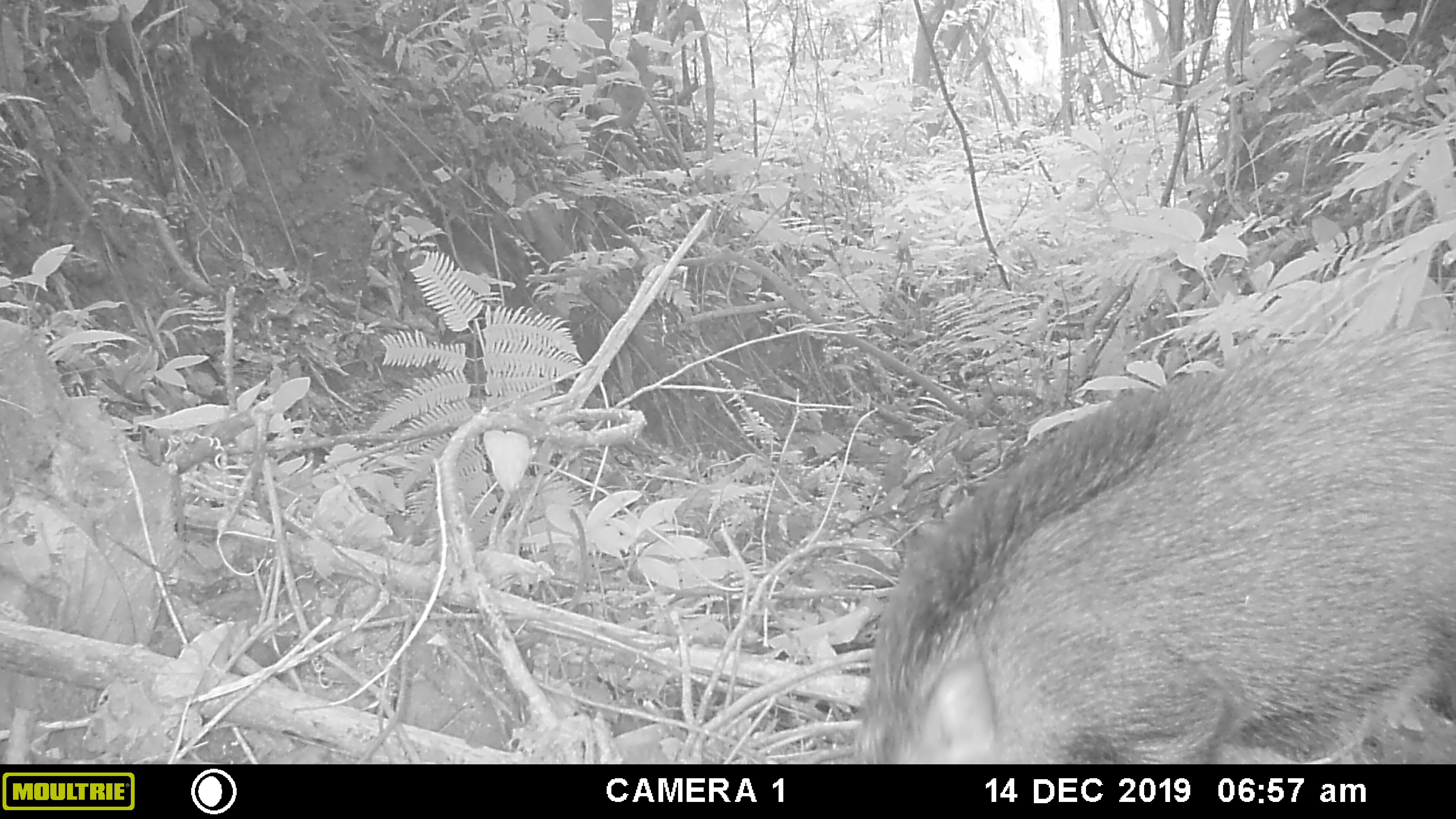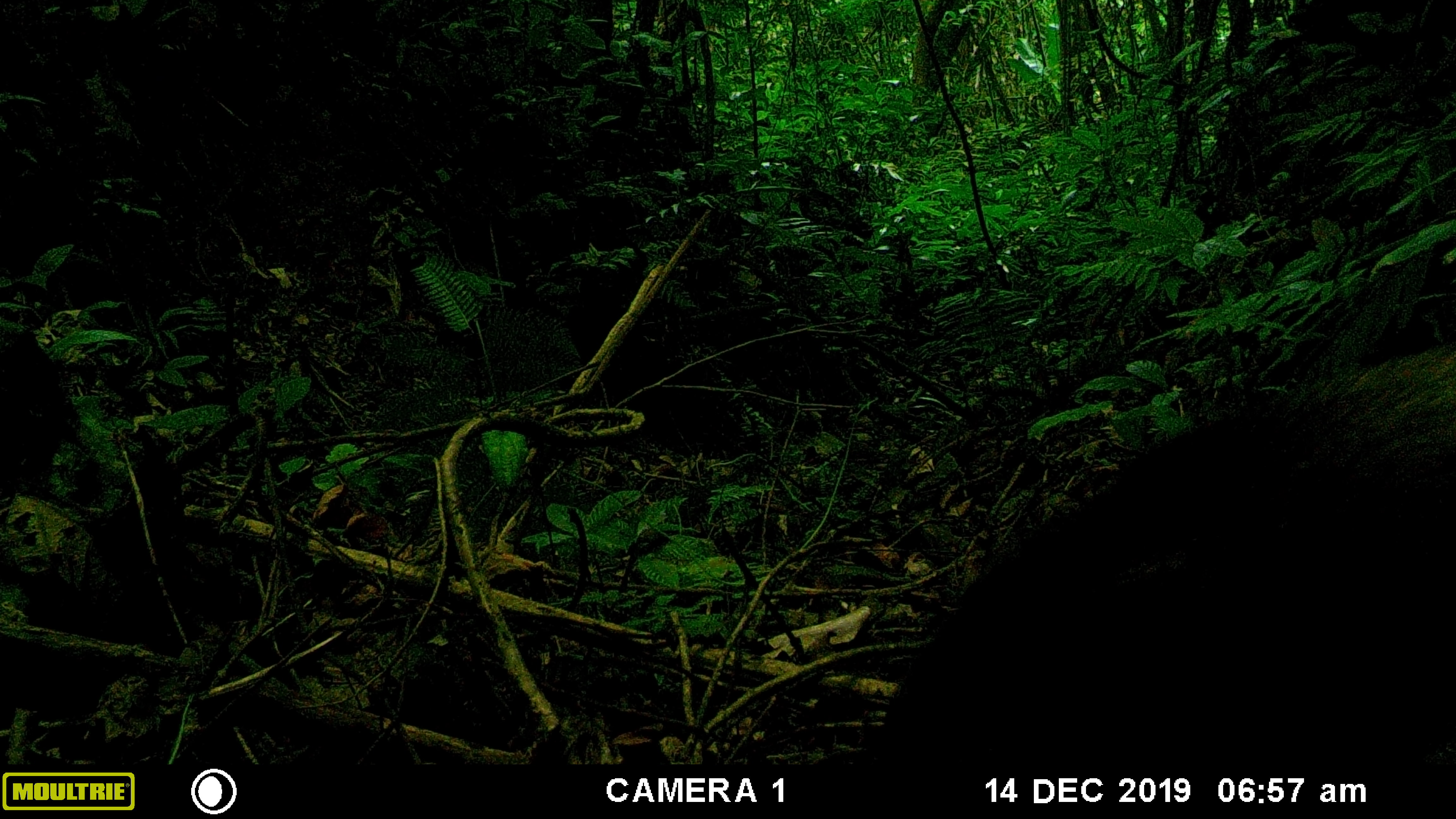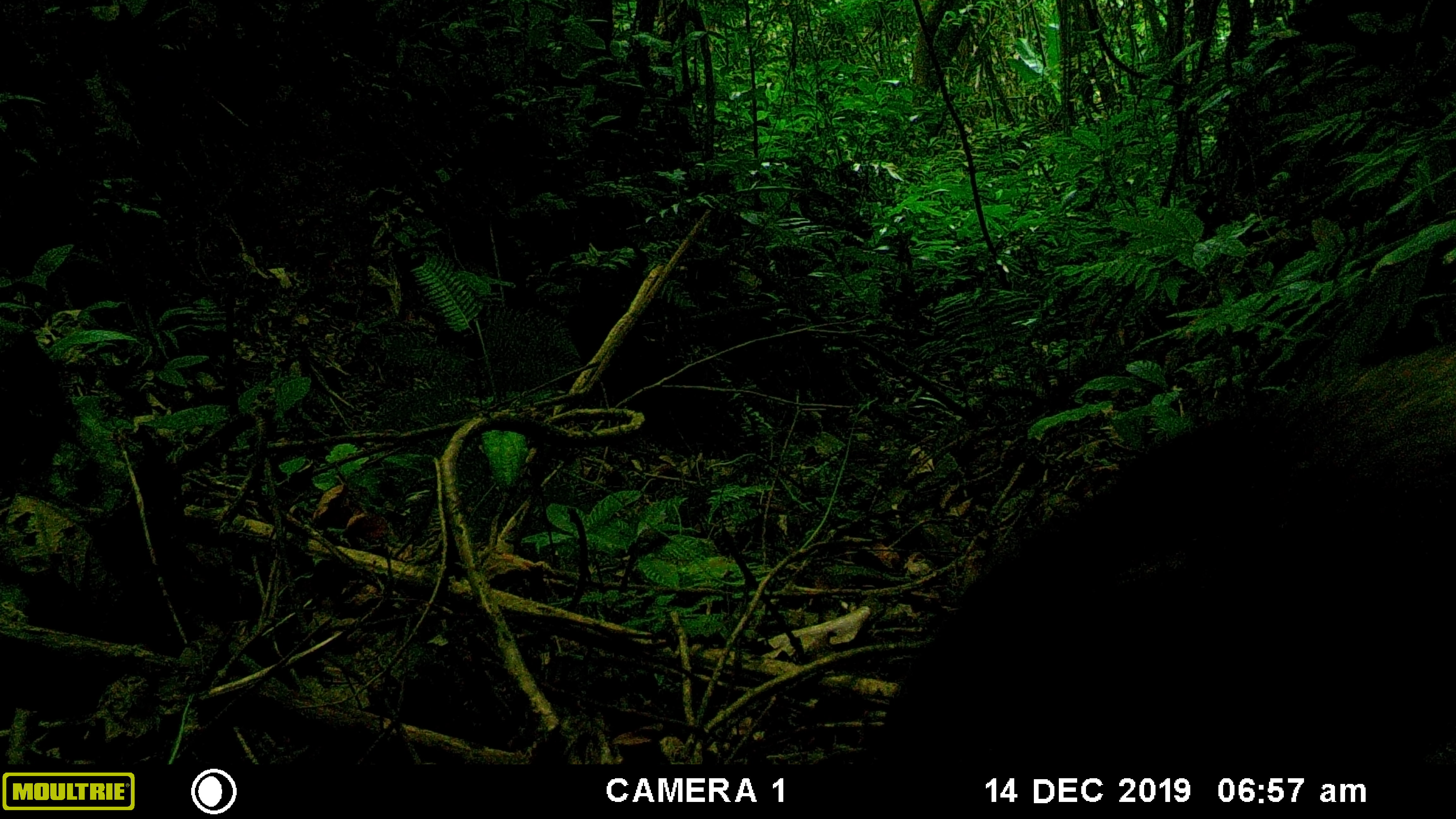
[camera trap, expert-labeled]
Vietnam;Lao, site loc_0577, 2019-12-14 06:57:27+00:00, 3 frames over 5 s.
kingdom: Animalia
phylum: Chordata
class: Mammalia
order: Artiodactyla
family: Suidae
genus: Sus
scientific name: Sus scrofa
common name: eurasian wild pig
Eurasian wild pig (Sus scrofa). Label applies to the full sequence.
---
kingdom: Animalia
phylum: Chordata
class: Aves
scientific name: Aves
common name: bird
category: unidentified bird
Unidentified bird (bird) (Aves). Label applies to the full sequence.